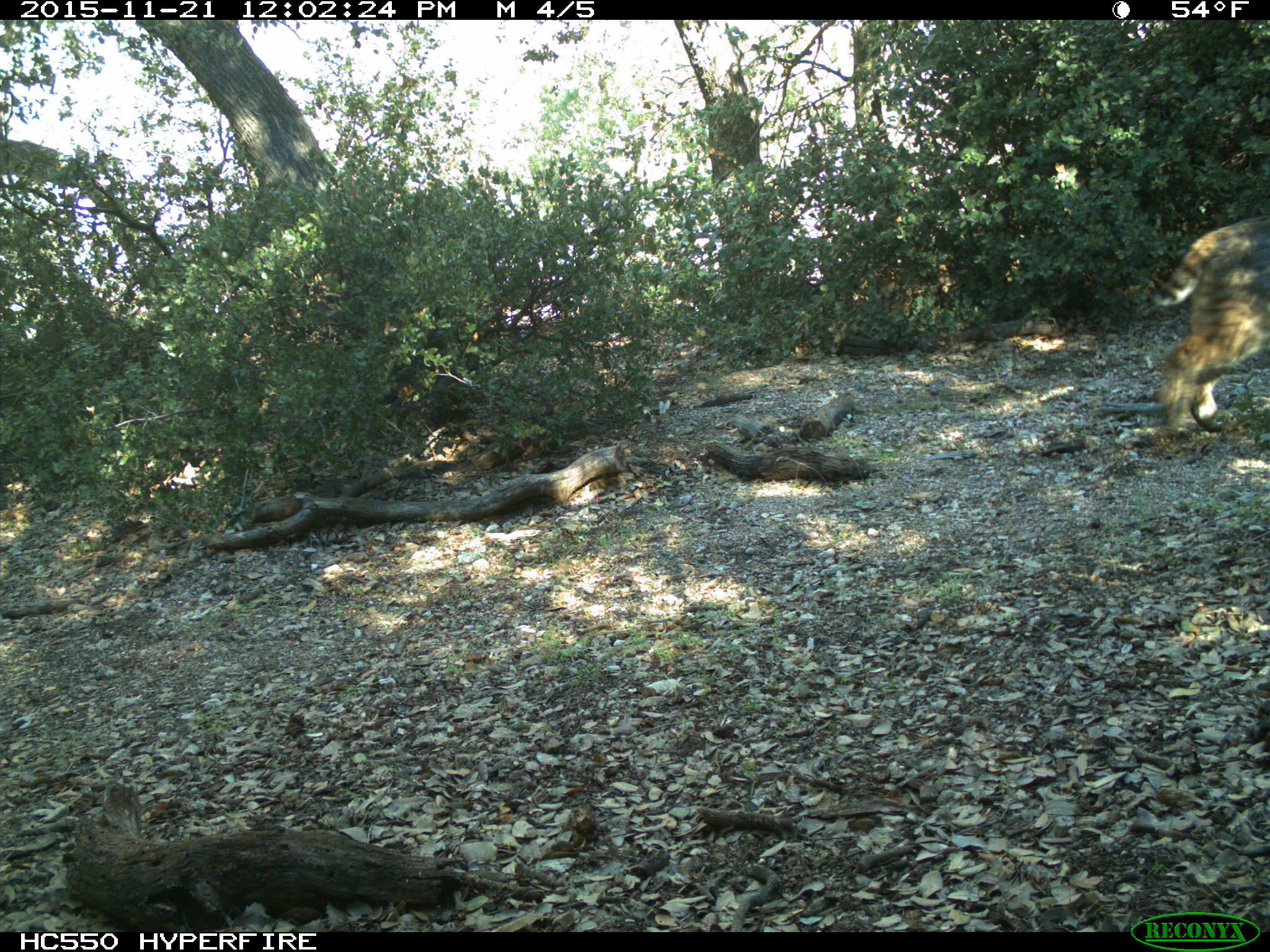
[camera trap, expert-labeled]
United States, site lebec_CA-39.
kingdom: Animalia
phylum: Chordata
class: Mammalia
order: Carnivora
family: Felidae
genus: Lynx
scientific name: Lynx rufus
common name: bobcat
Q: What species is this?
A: Lynx rufus (bobcat).